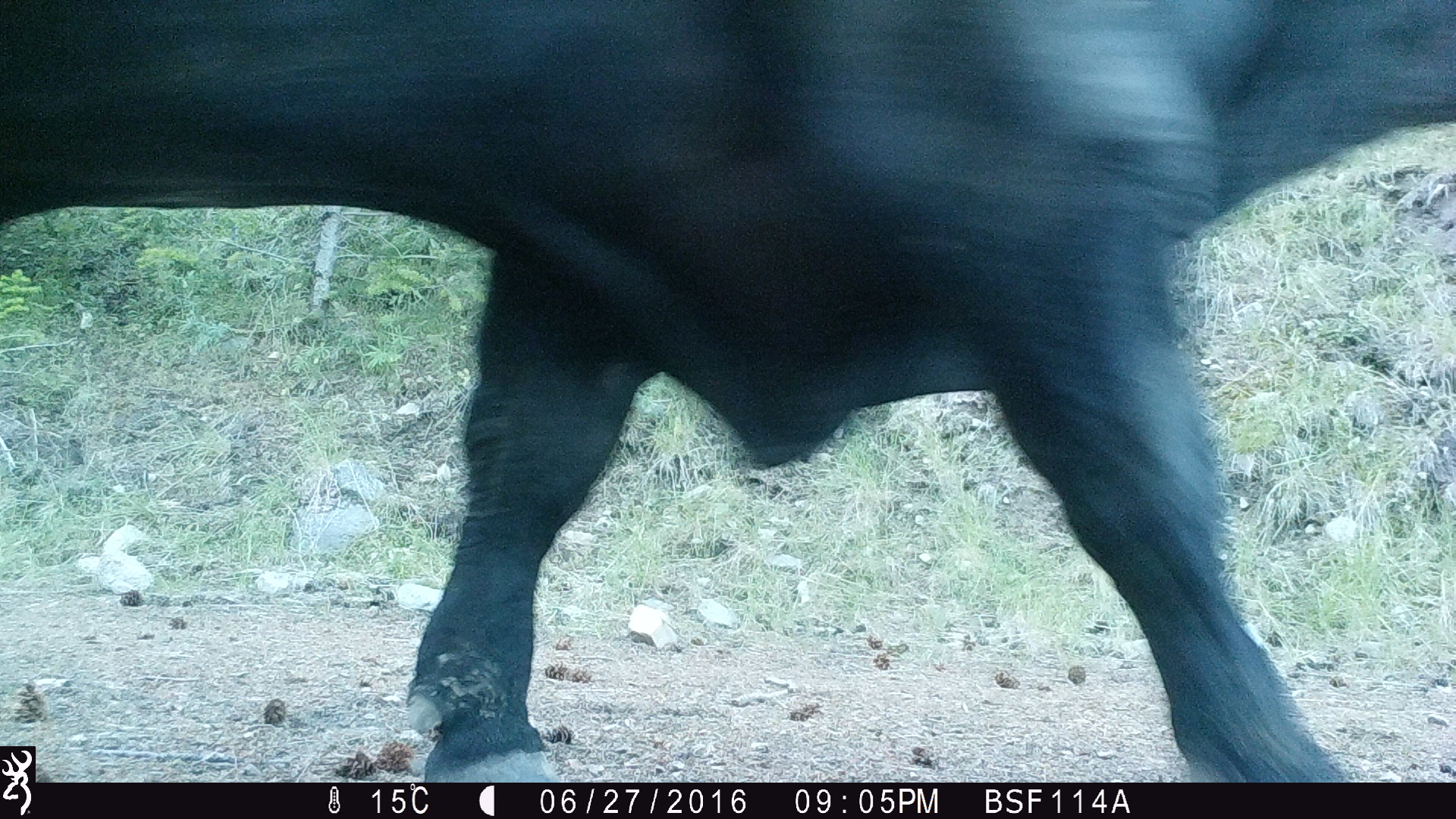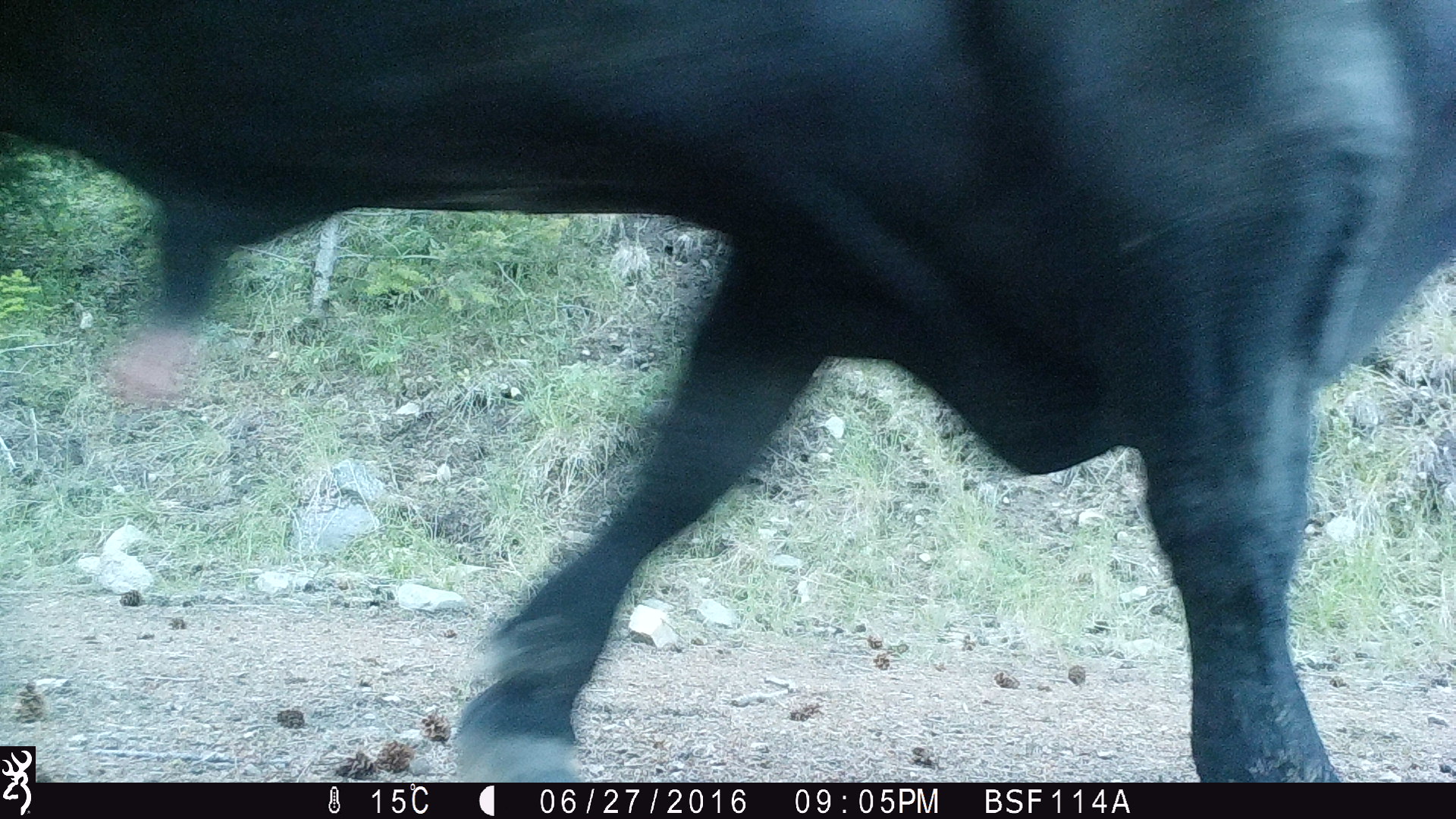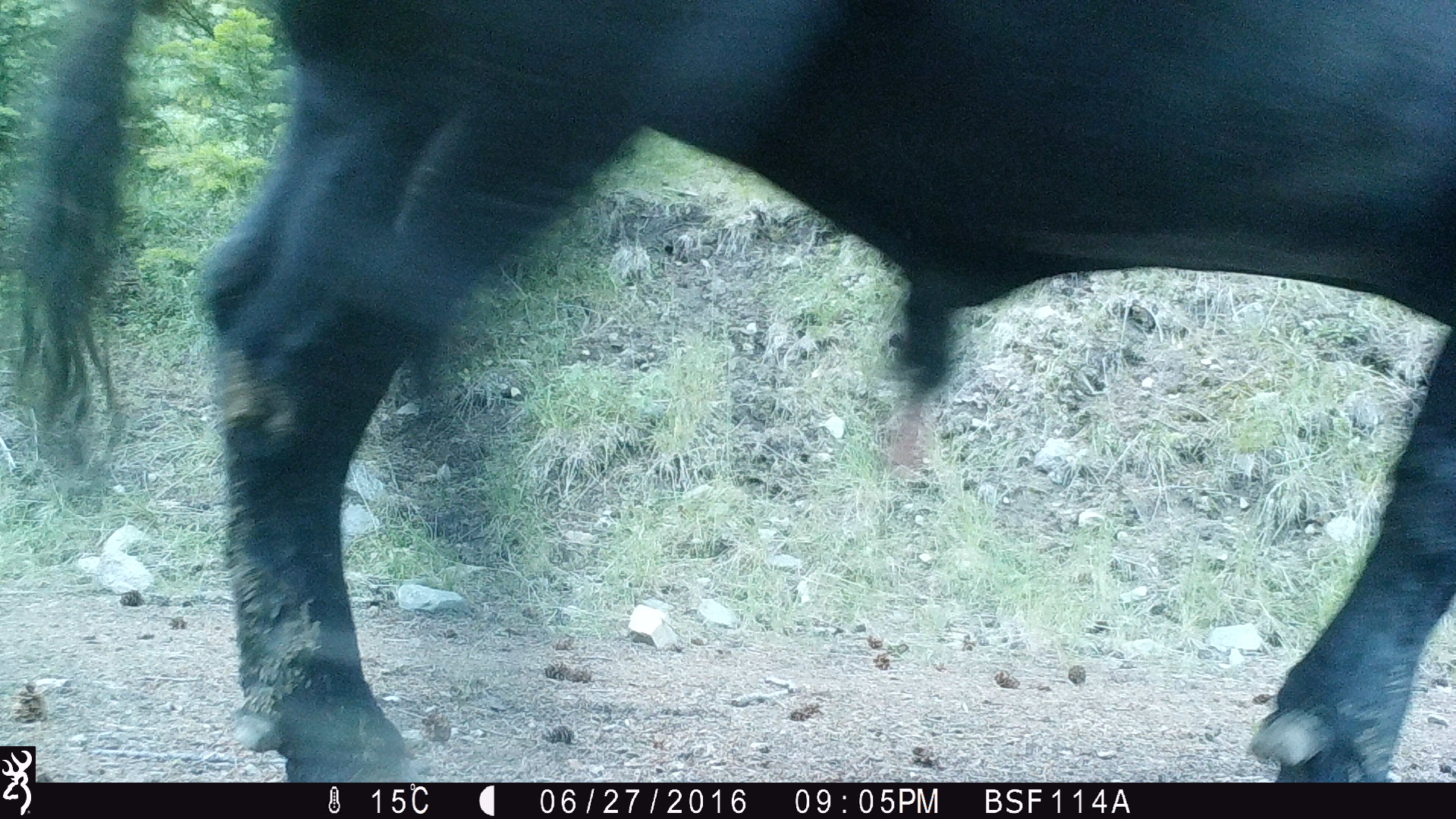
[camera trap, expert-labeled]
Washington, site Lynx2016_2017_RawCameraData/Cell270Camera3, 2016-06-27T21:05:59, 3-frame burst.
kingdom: Animalia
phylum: Chordata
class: Mammalia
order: Artiodactyla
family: Bovidae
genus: Bos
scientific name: Bos taurus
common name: domestic cattle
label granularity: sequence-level